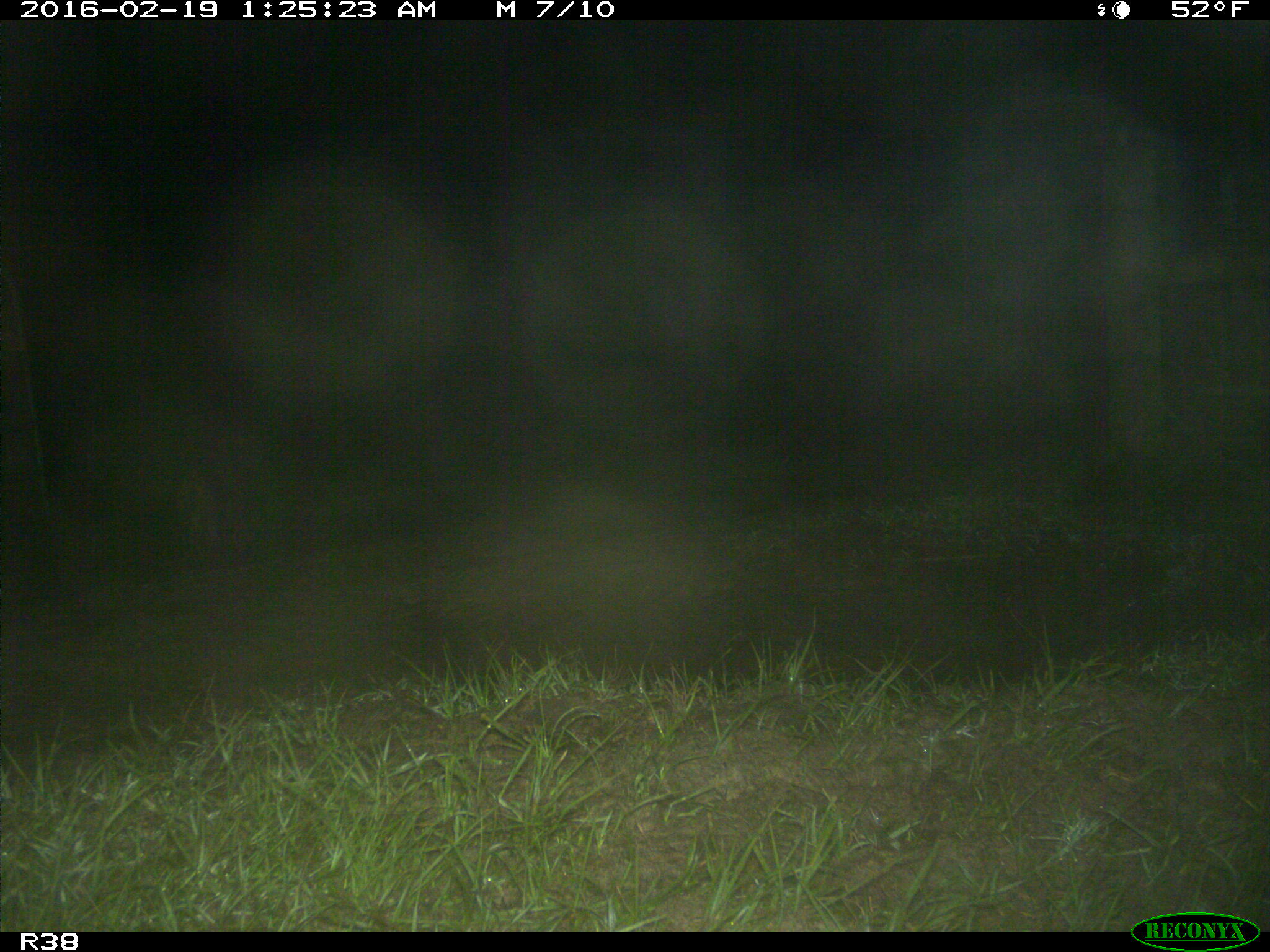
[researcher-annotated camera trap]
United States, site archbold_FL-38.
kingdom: Animalia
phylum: Chordata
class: Mammalia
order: Carnivora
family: Felidae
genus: Lynx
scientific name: Lynx rufus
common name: bobcat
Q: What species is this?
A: Lynx rufus (bobcat).